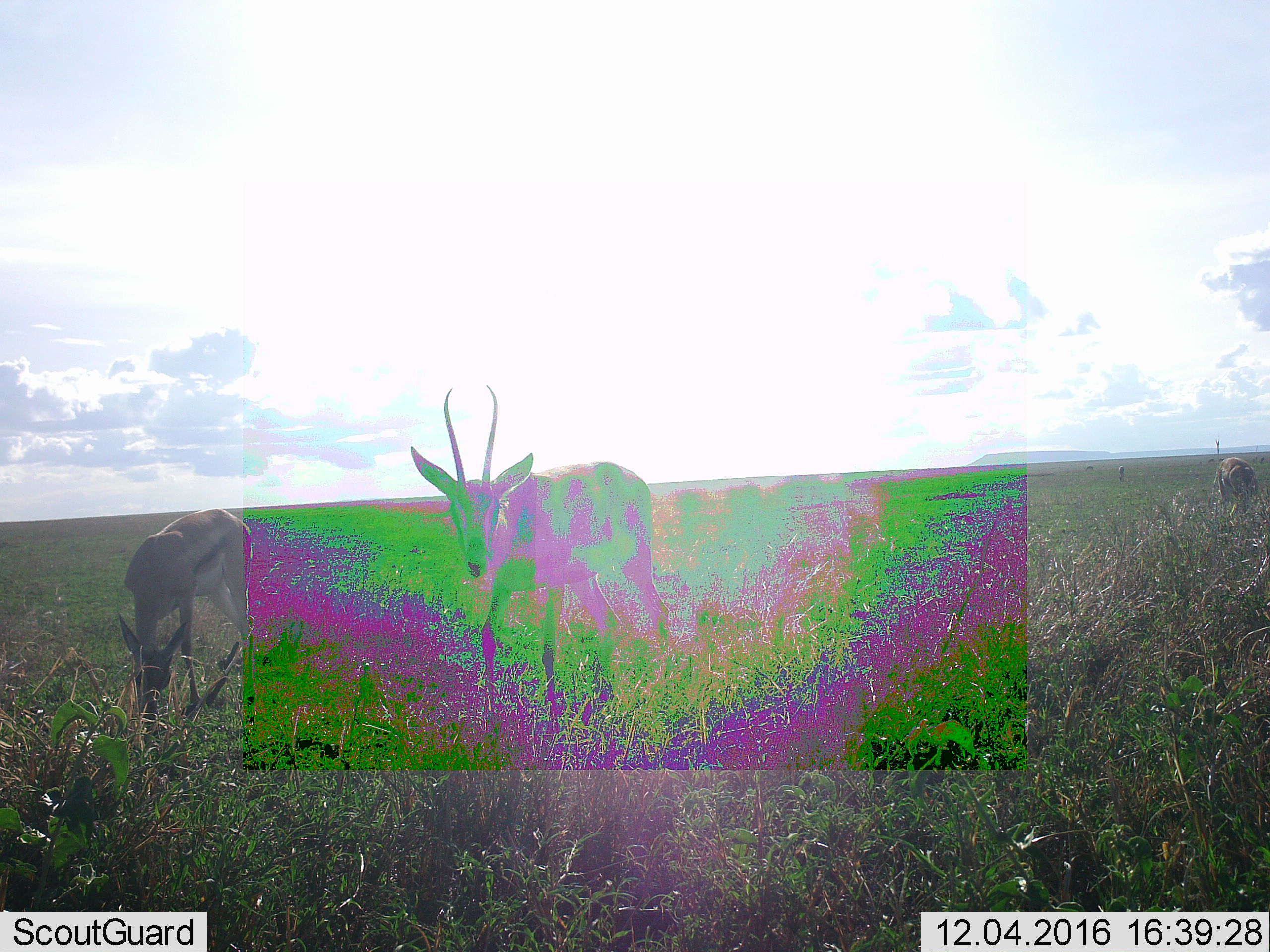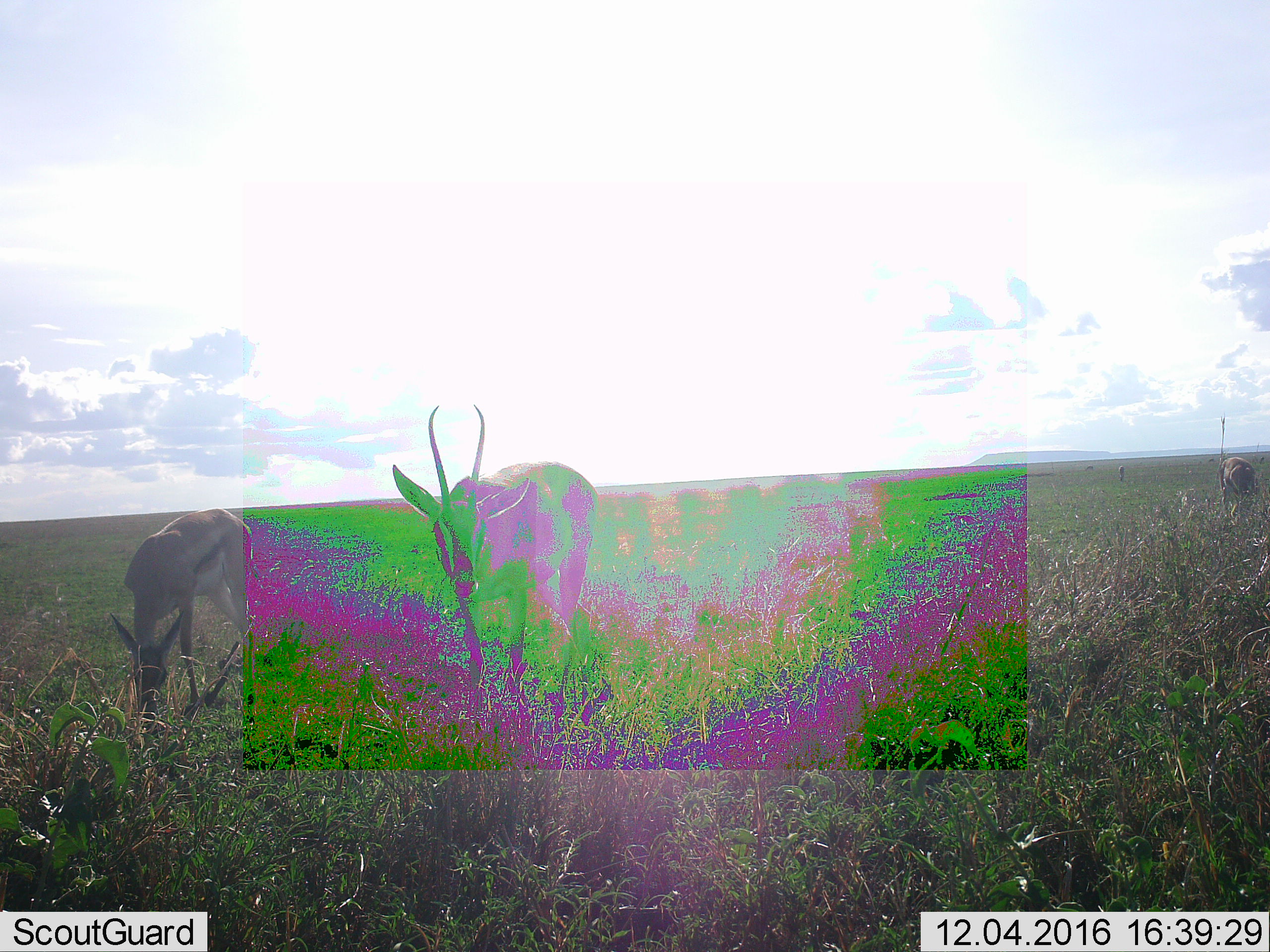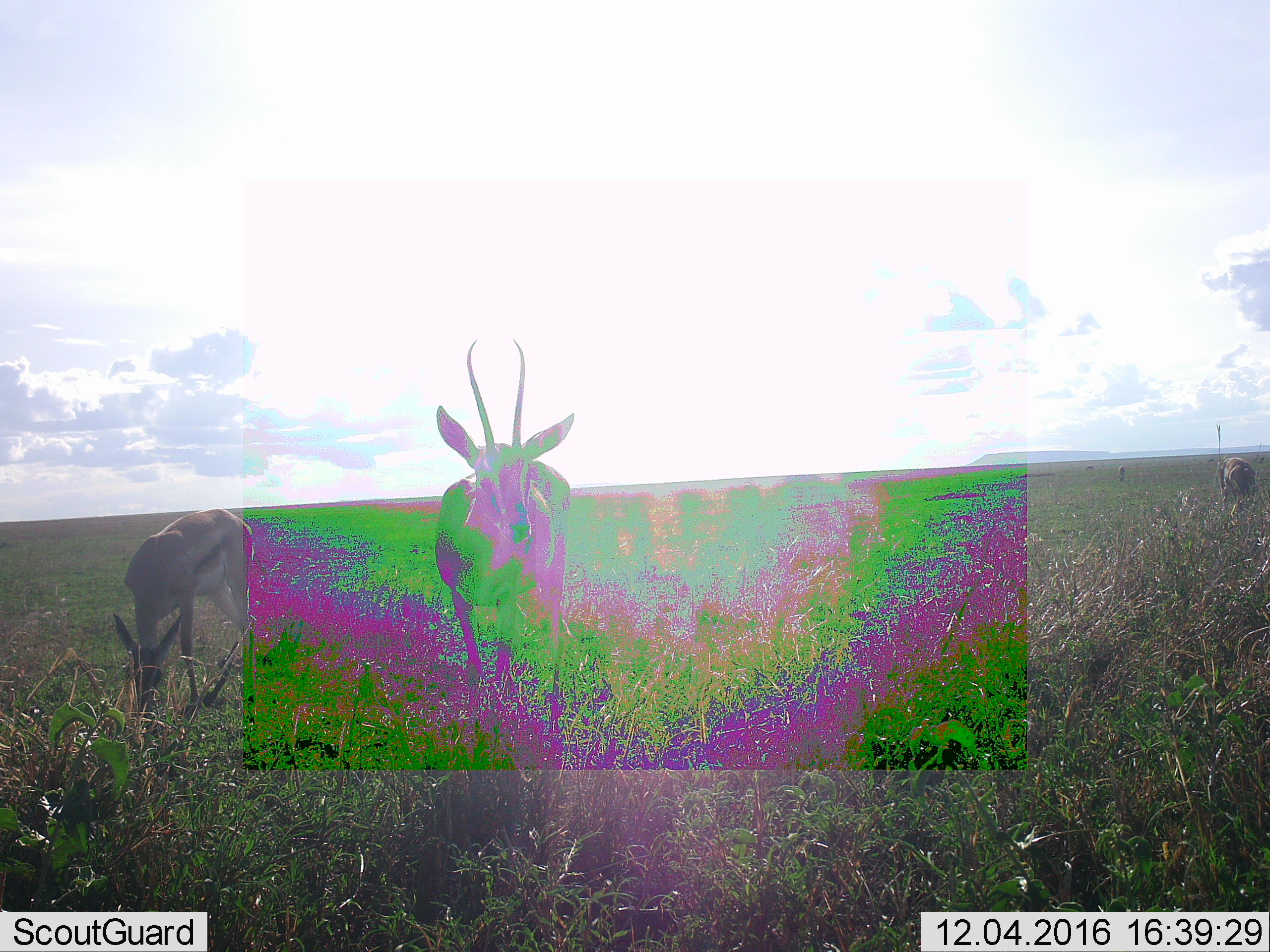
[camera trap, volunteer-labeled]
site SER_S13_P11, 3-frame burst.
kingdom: Animalia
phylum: Chordata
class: Mammalia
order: Artiodactyla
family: Bovidae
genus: Eudorcas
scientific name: Eudorcas thomsonii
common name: thomson's gazelle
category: gazellethomsons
Gazellethomsons (thomson's gazelle) (Eudorcas thomsonii), count 3. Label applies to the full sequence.